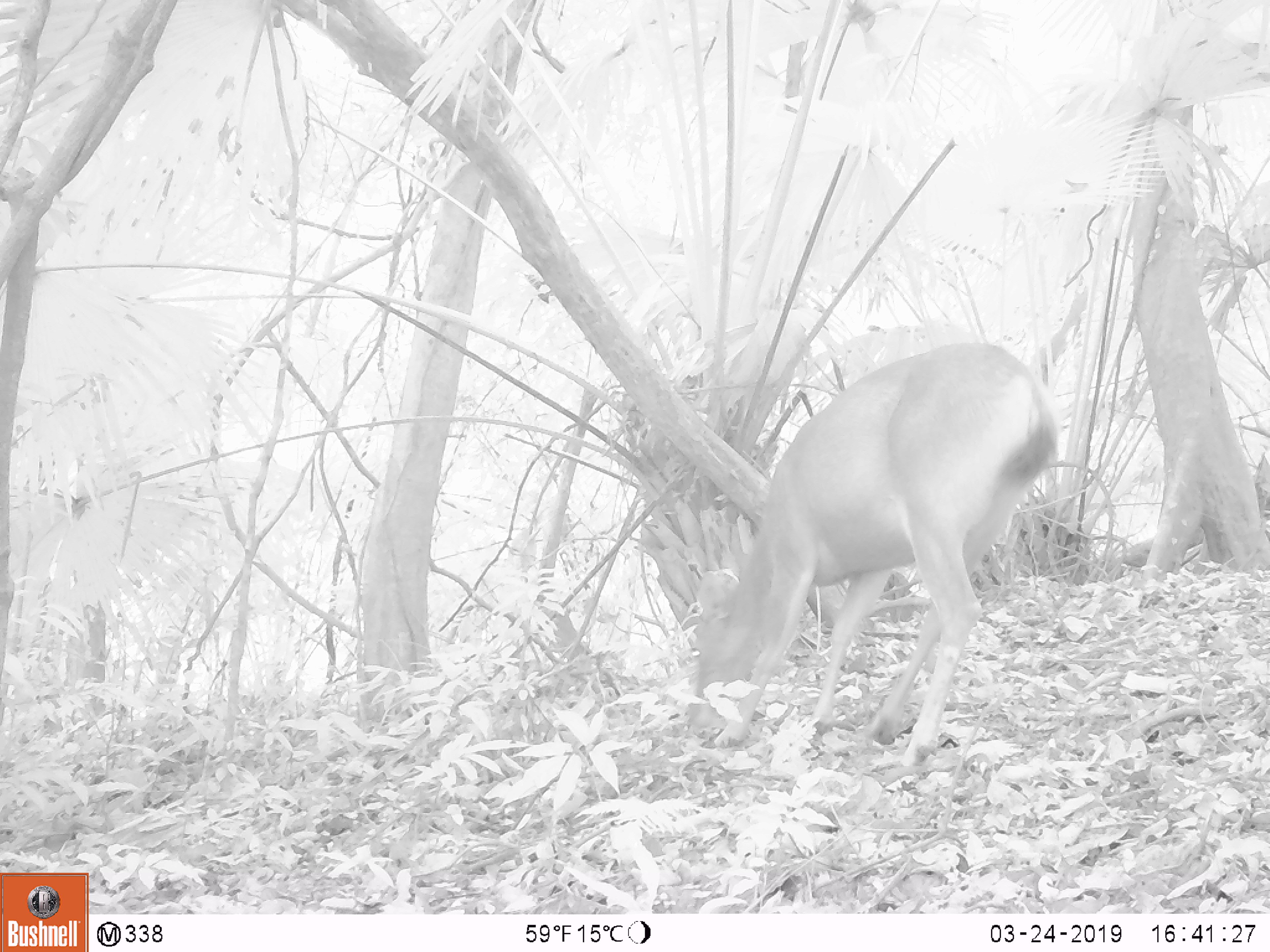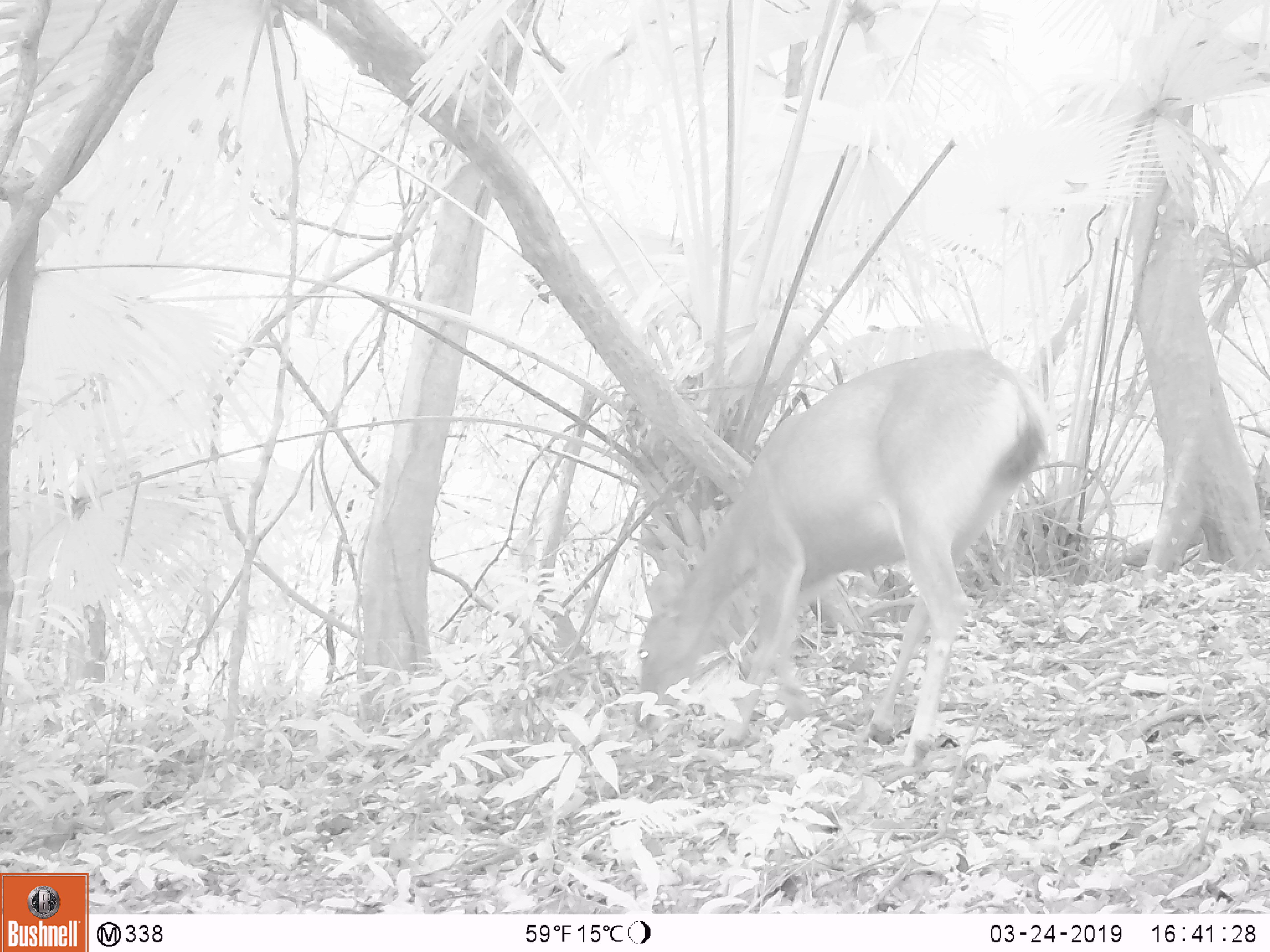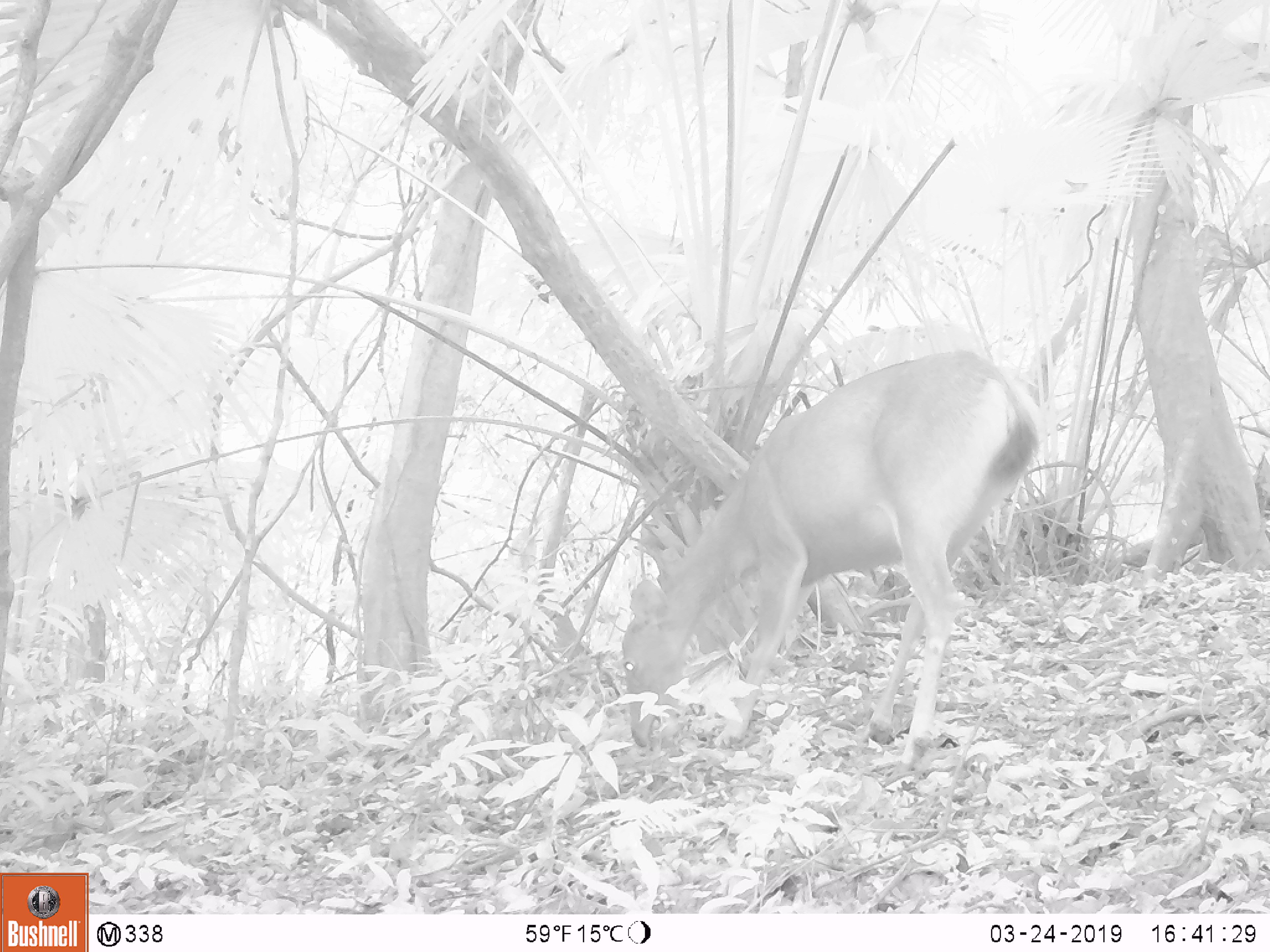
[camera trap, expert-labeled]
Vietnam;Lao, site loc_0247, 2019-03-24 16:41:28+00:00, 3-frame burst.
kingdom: Animalia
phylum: Chordata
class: Mammalia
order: Artiodactyla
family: Cervidae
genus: Rusa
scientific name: Rusa unicolor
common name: sambar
Sambar (Rusa unicolor). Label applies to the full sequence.